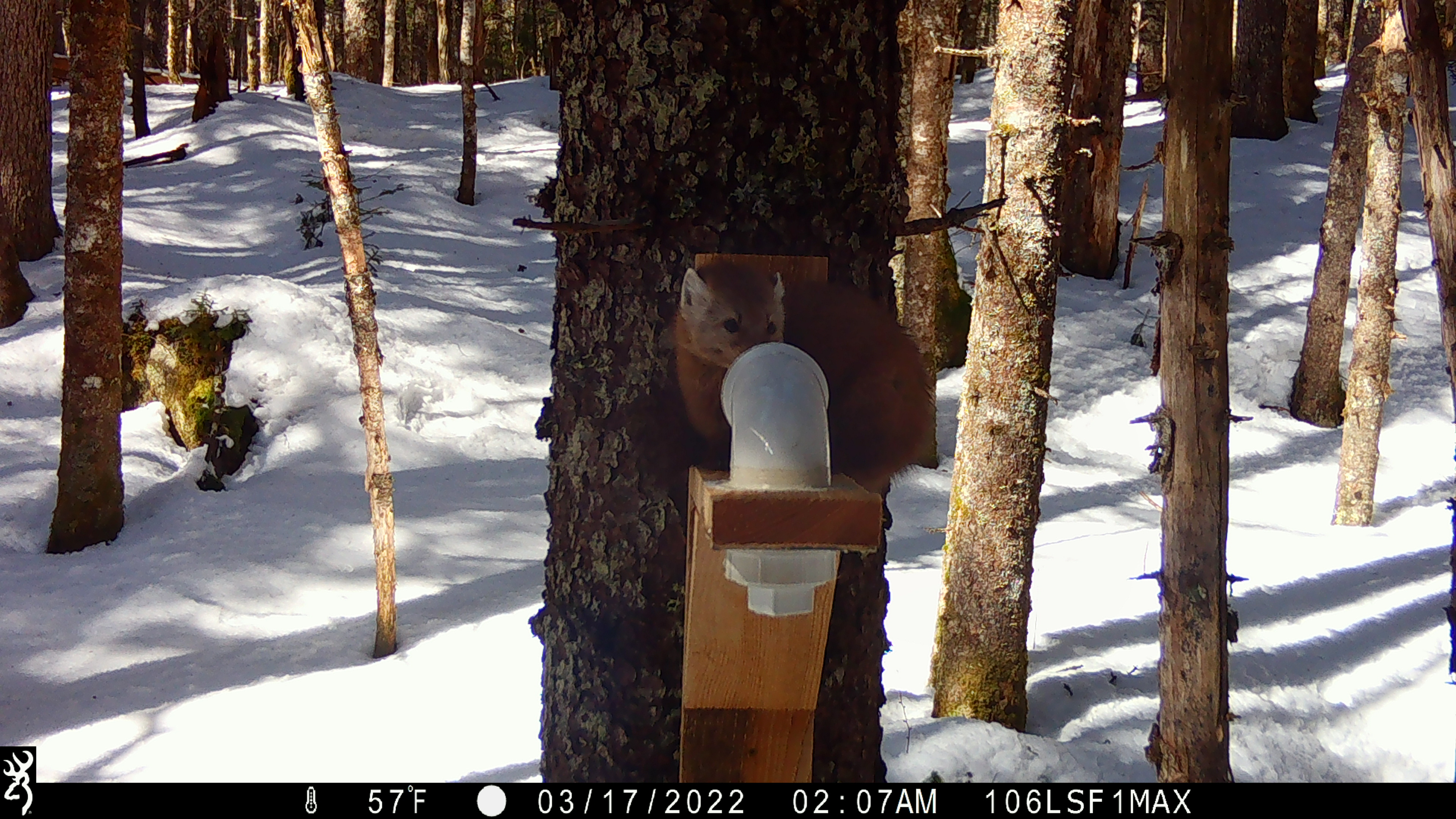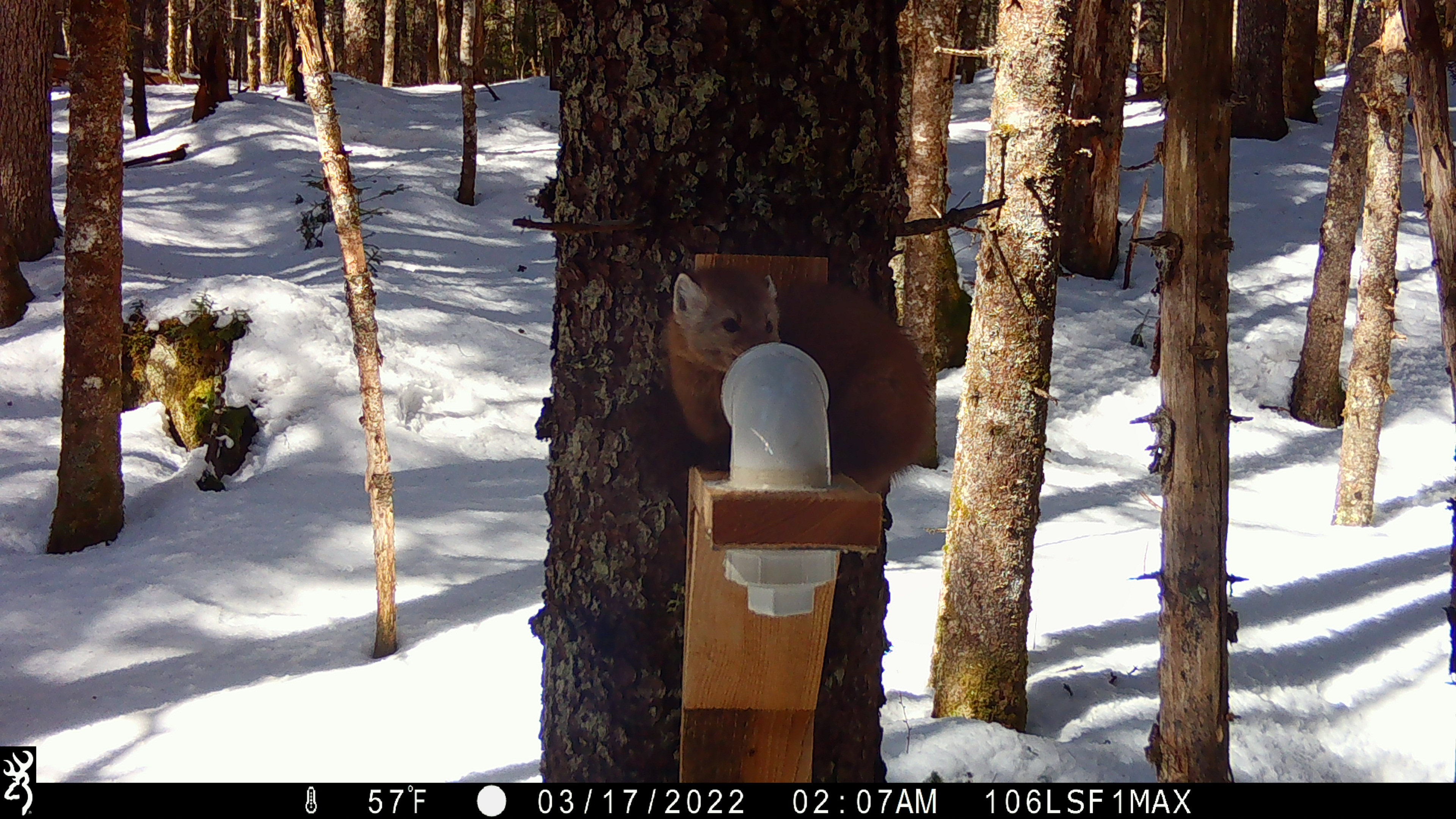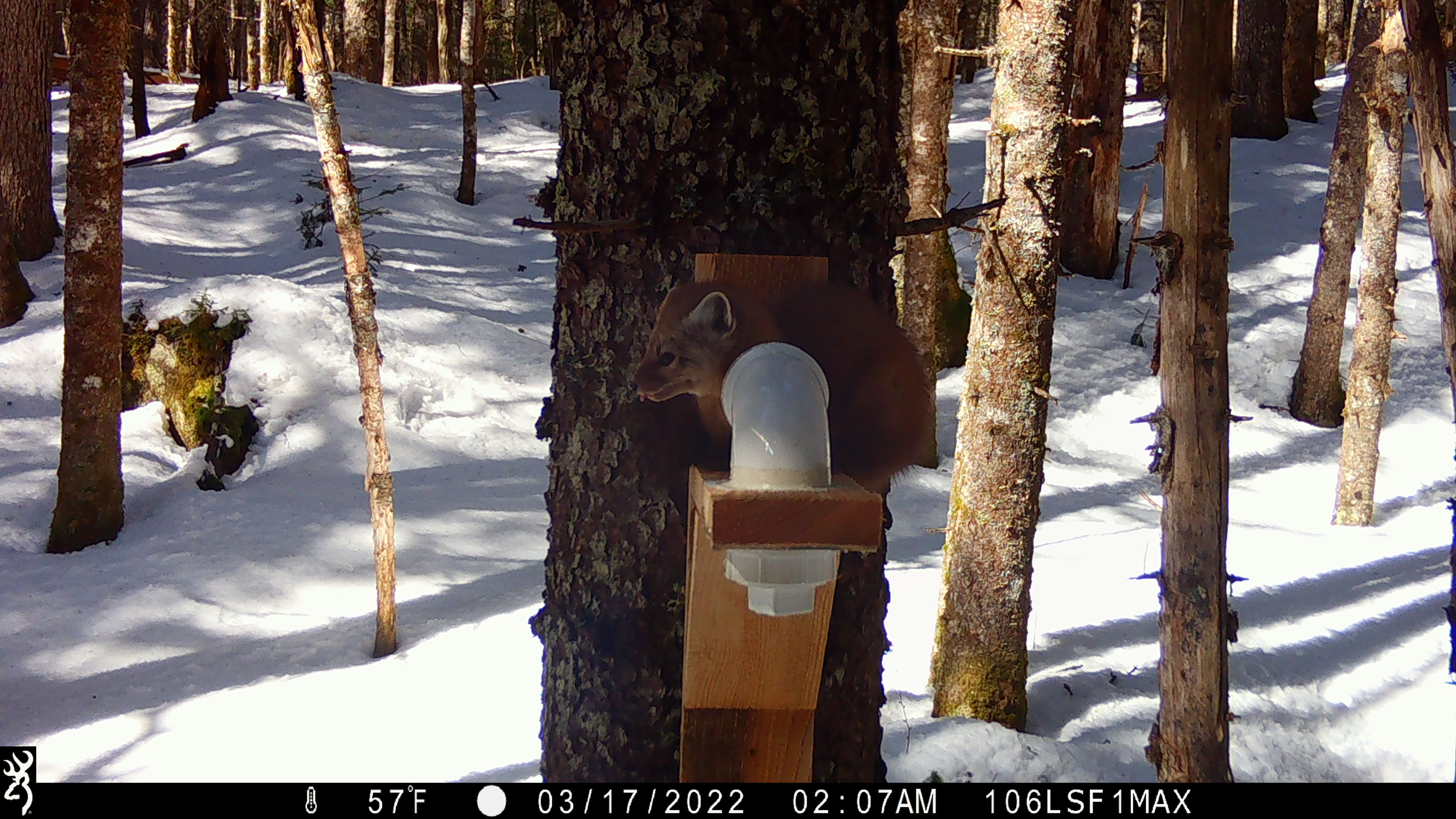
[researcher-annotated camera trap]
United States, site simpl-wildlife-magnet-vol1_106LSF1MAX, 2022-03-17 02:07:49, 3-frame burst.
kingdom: Animalia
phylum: Chordata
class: Mammalia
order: Carnivora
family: Mustelidae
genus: Martes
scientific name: Martes americana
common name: american marten